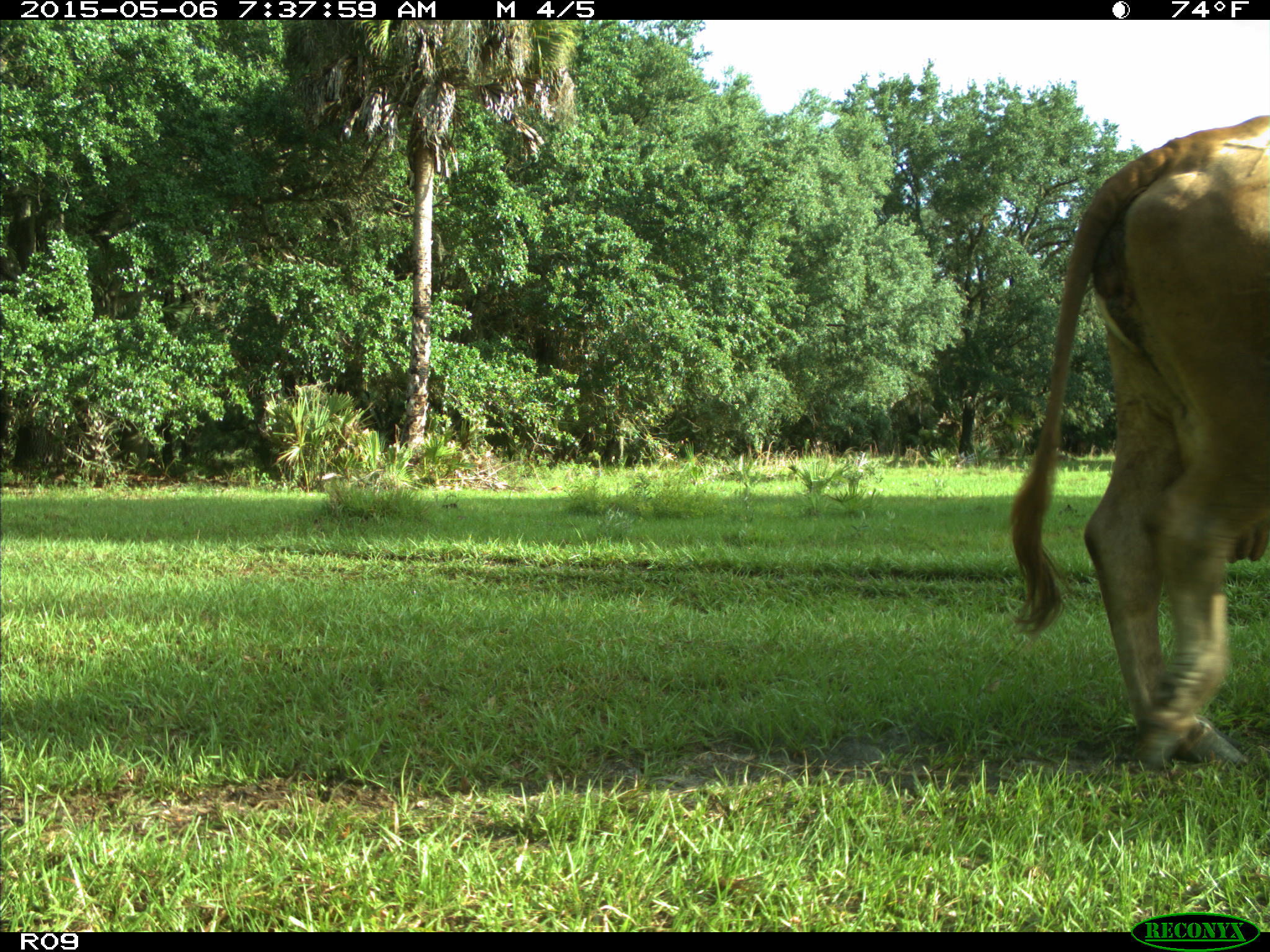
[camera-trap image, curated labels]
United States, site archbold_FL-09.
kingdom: Animalia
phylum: Chordata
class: Mammalia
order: Artiodactyla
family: Bovidae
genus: Bos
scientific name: Bos taurus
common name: domestic cow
Bos taurus (domestic cow).